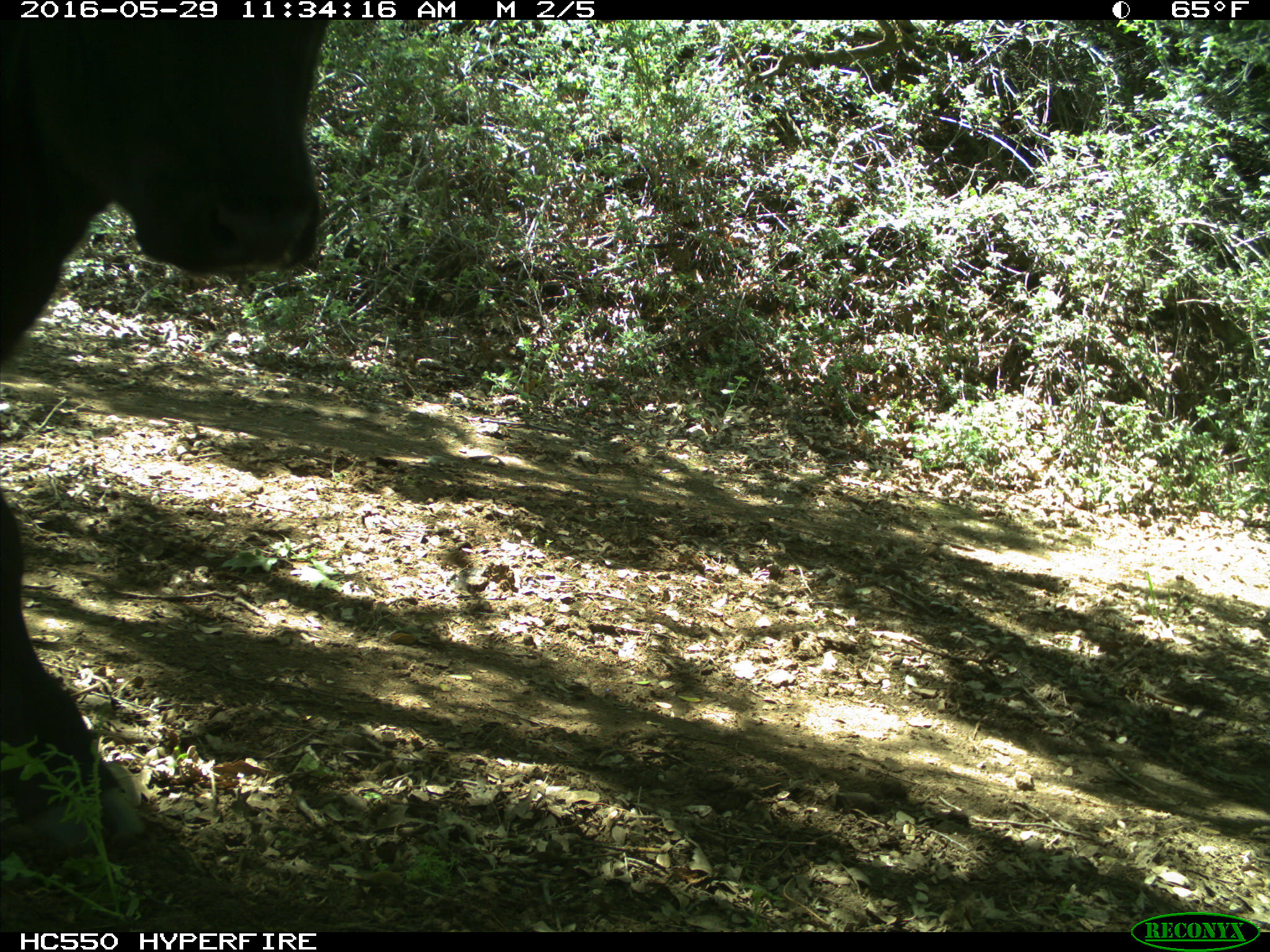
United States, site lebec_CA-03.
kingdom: Animalia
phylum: Chordata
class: Mammalia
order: Artiodactyla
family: Bovidae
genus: Bos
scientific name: Bos taurus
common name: domestic cow